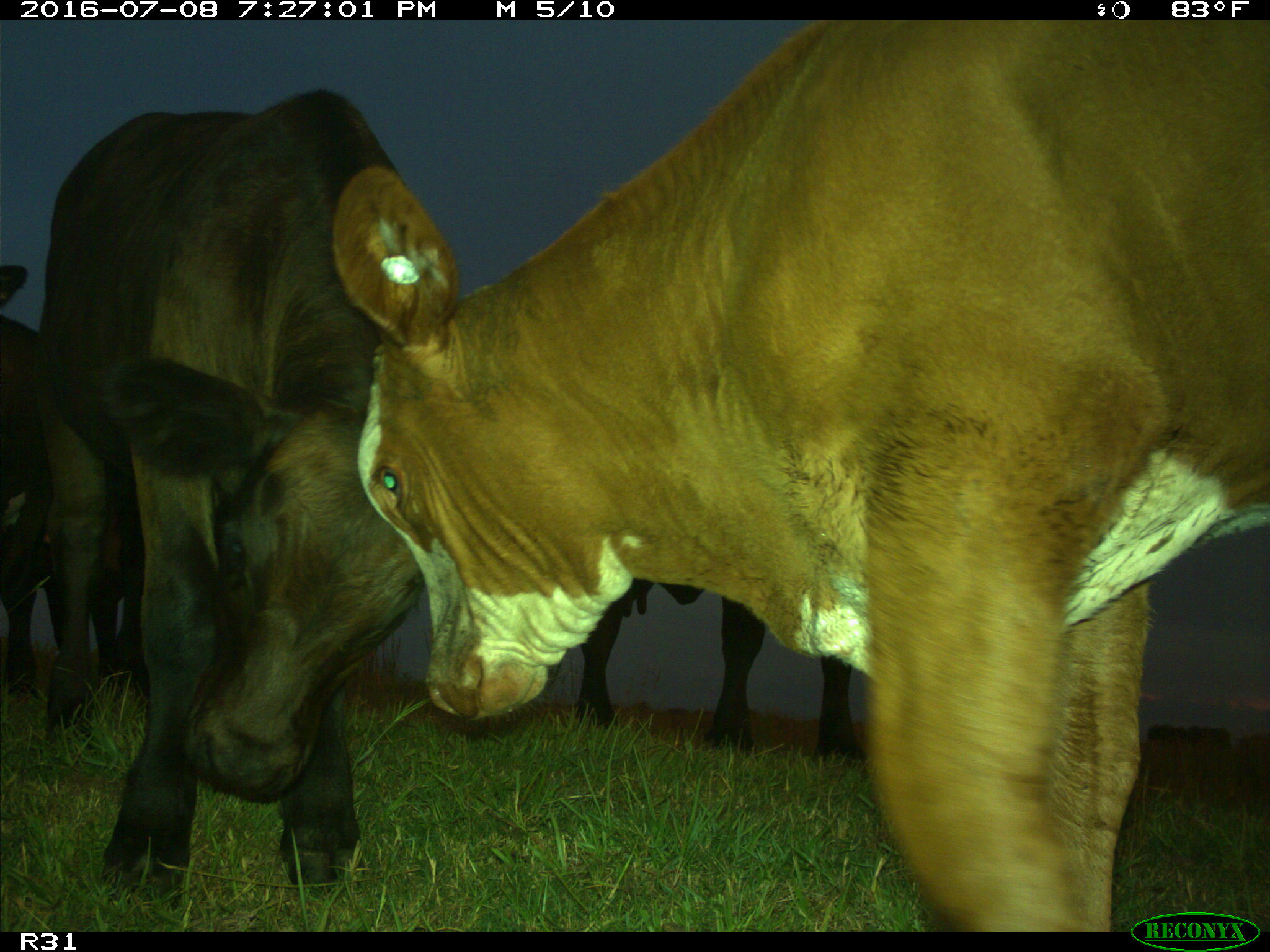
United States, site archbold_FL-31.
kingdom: Animalia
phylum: Chordata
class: Mammalia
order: Artiodactyla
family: Bovidae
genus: Bos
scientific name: Bos taurus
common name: domestic cow